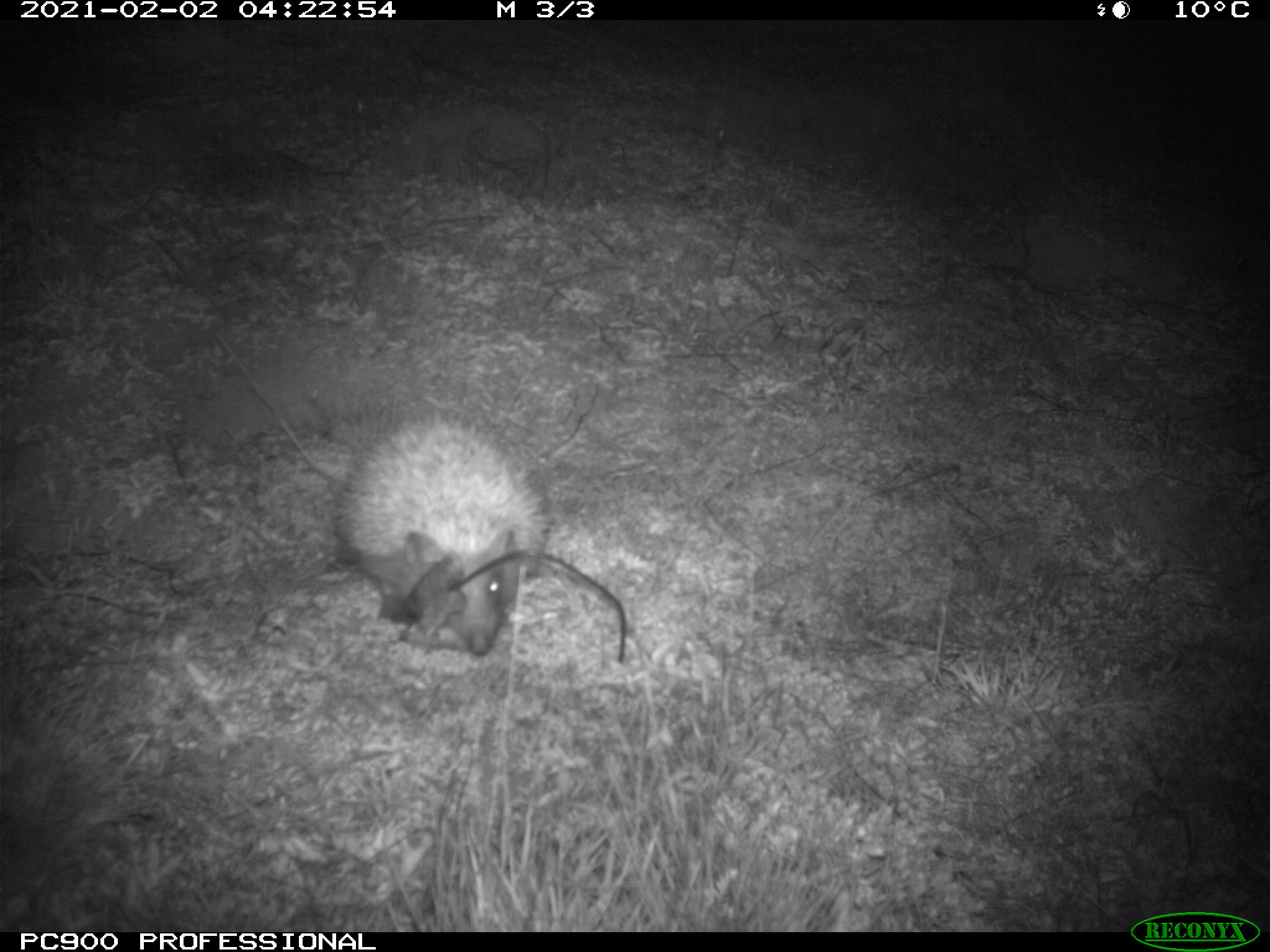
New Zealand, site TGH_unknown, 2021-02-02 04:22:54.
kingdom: Animalia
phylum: Chordata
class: Mammalia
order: Eulipotyphla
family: Erinaceidae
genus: Erinaceus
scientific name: Erinaceus europaeus europaeus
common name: european hedgehog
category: hedgehog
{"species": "hedgehog (european hedgehog) (Erinaceus europaeus europaeus)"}